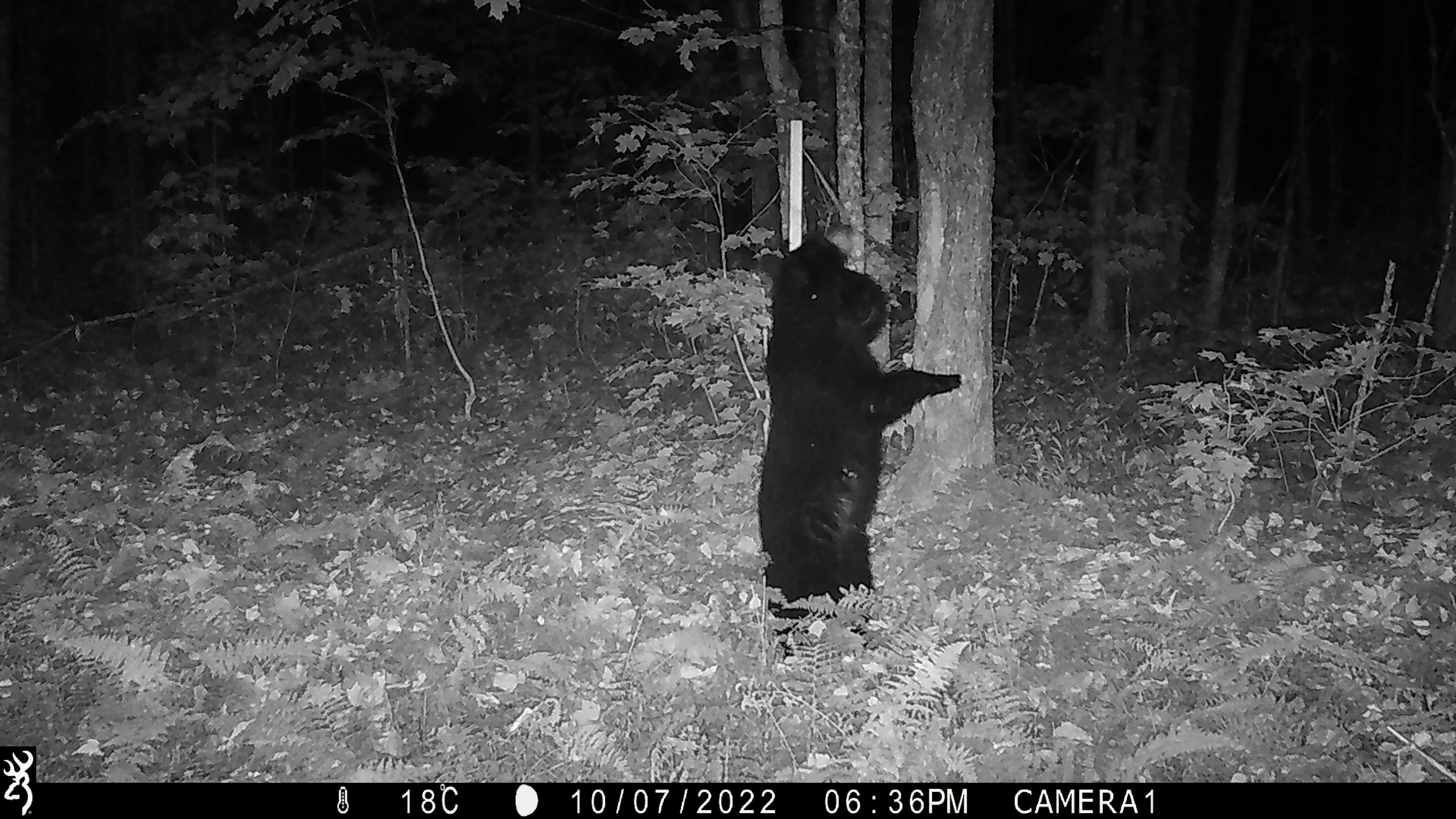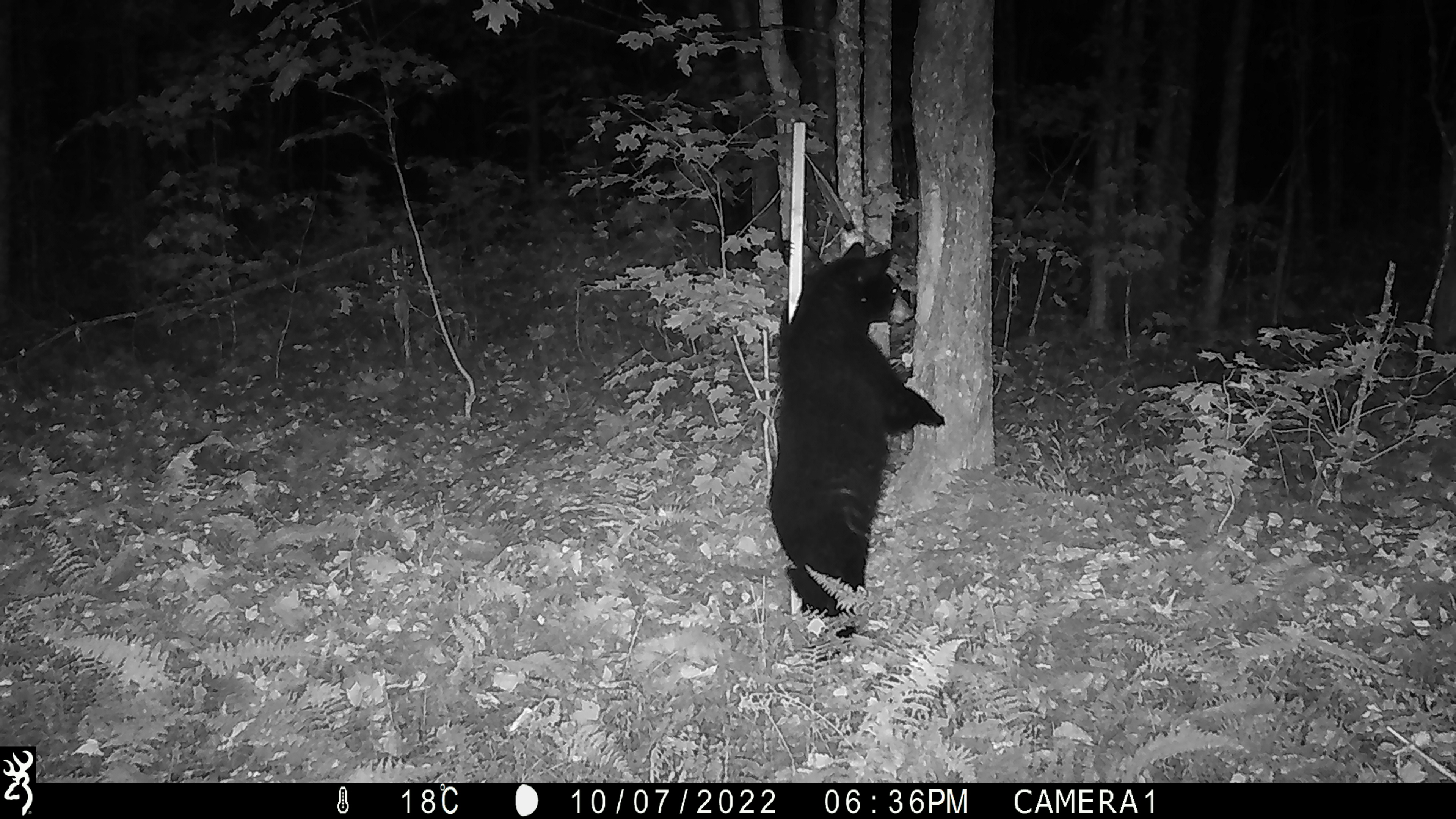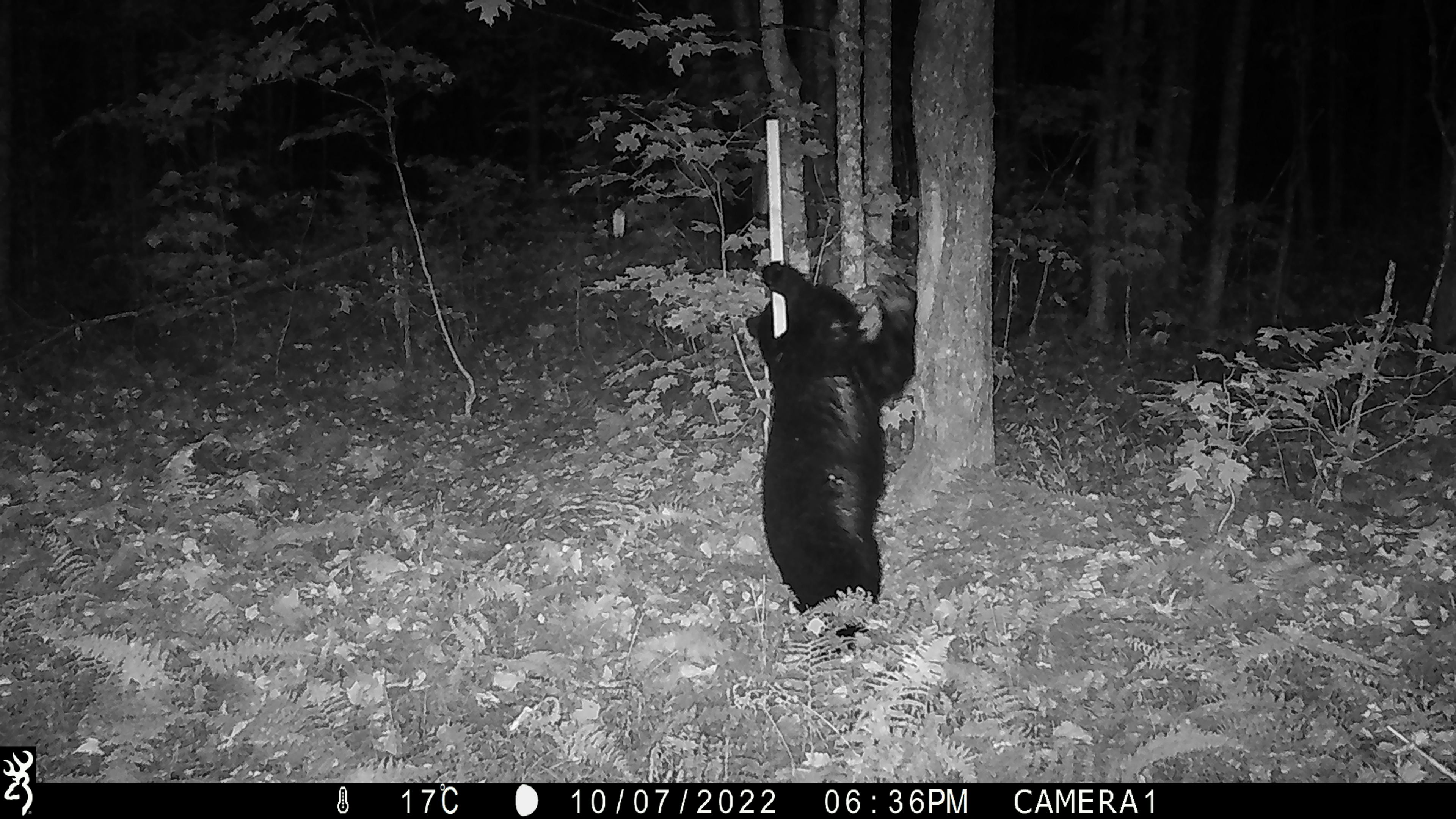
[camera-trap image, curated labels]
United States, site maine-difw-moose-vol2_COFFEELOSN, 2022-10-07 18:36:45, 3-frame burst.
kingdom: Animalia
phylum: Chordata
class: Mammalia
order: Carnivora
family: Ursidae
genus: Ursus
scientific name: Ursus americanus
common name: black bear